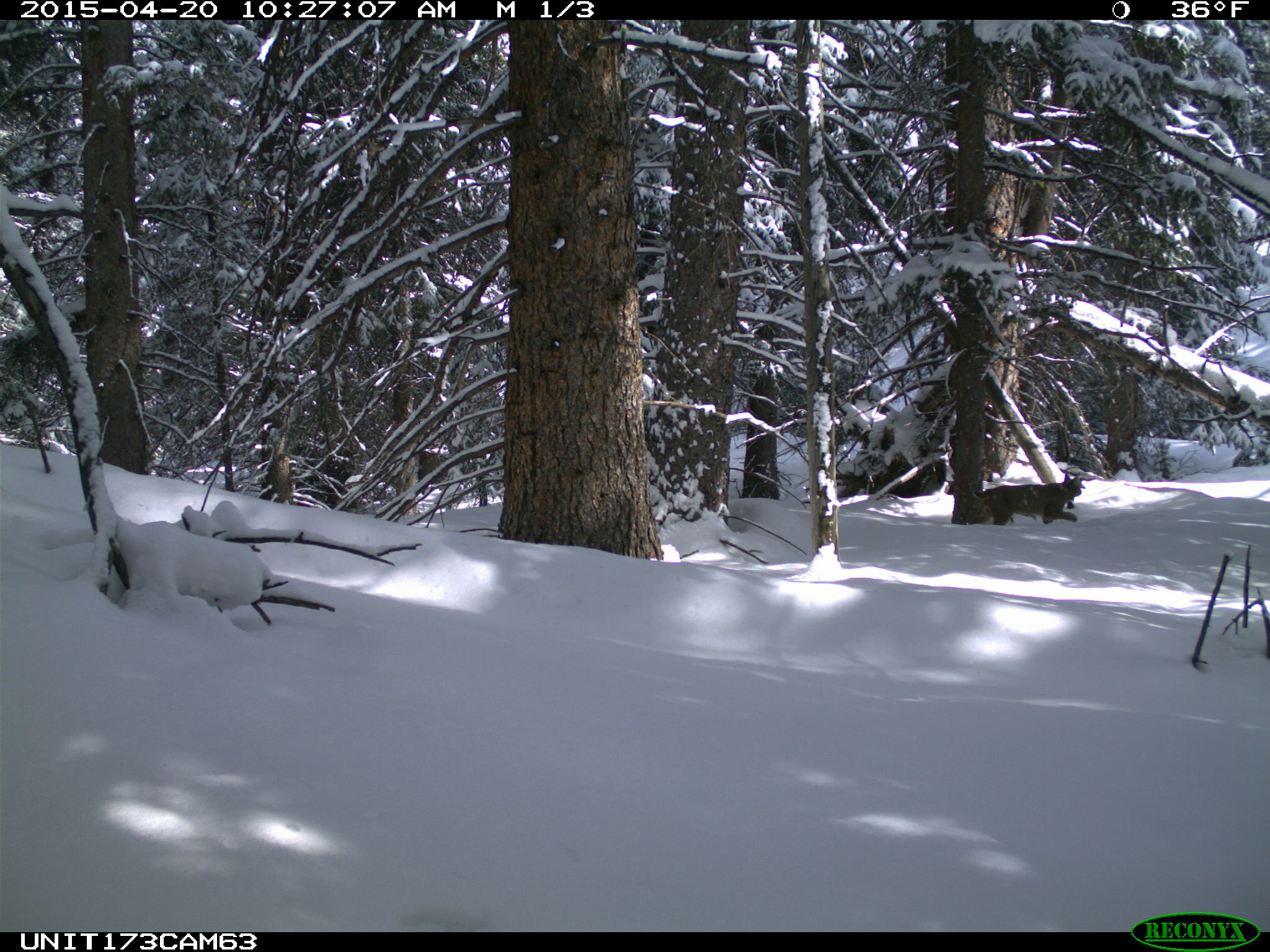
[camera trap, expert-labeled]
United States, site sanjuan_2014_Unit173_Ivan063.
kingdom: Animalia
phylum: Chordata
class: Mammalia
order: Carnivora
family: Felidae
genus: Lynx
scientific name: Lynx rufus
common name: bobcat